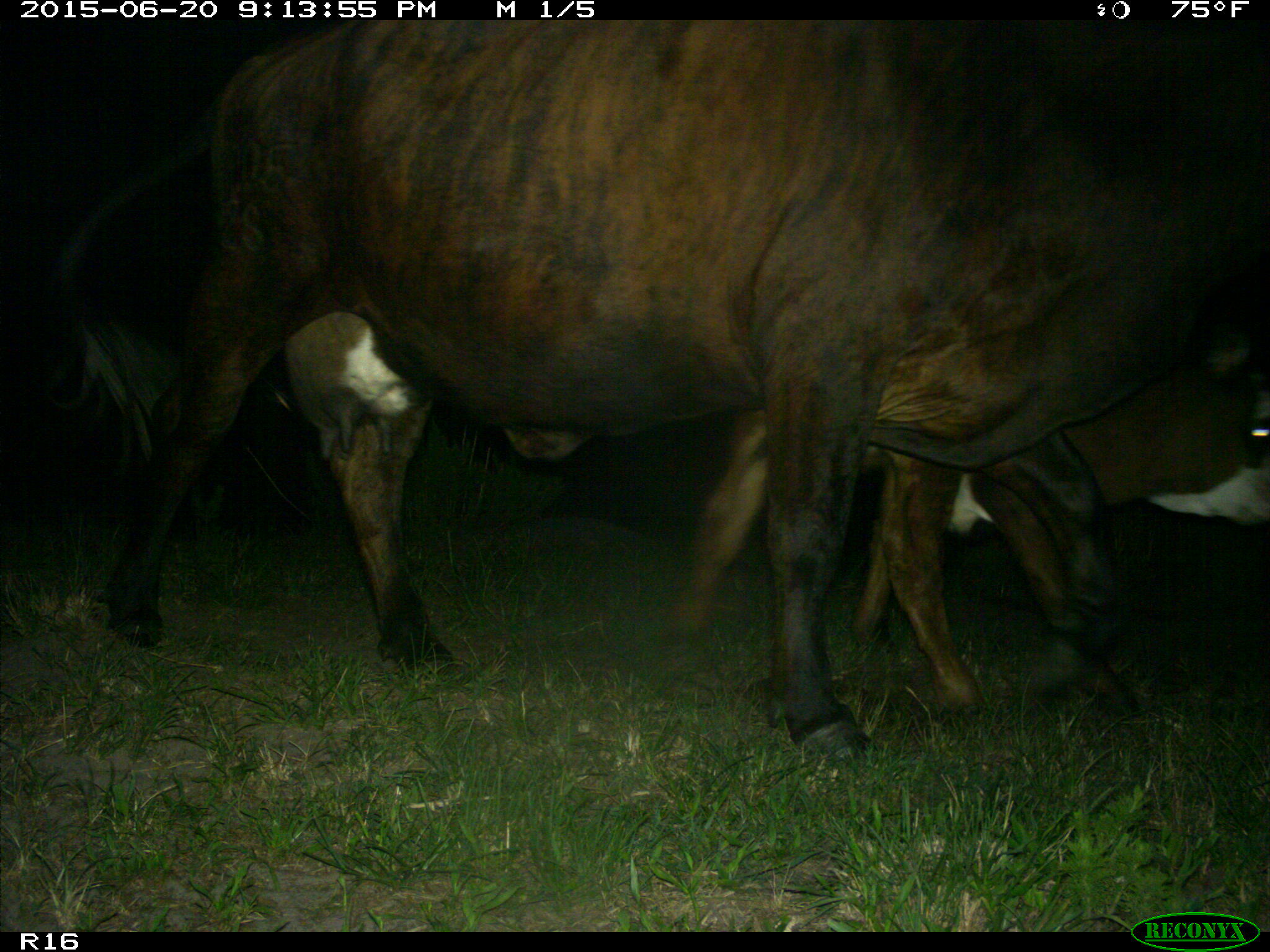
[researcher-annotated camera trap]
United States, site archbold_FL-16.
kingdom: Animalia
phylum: Chordata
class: Mammalia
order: Artiodactyla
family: Bovidae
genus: Bos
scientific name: Bos taurus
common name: domestic cow